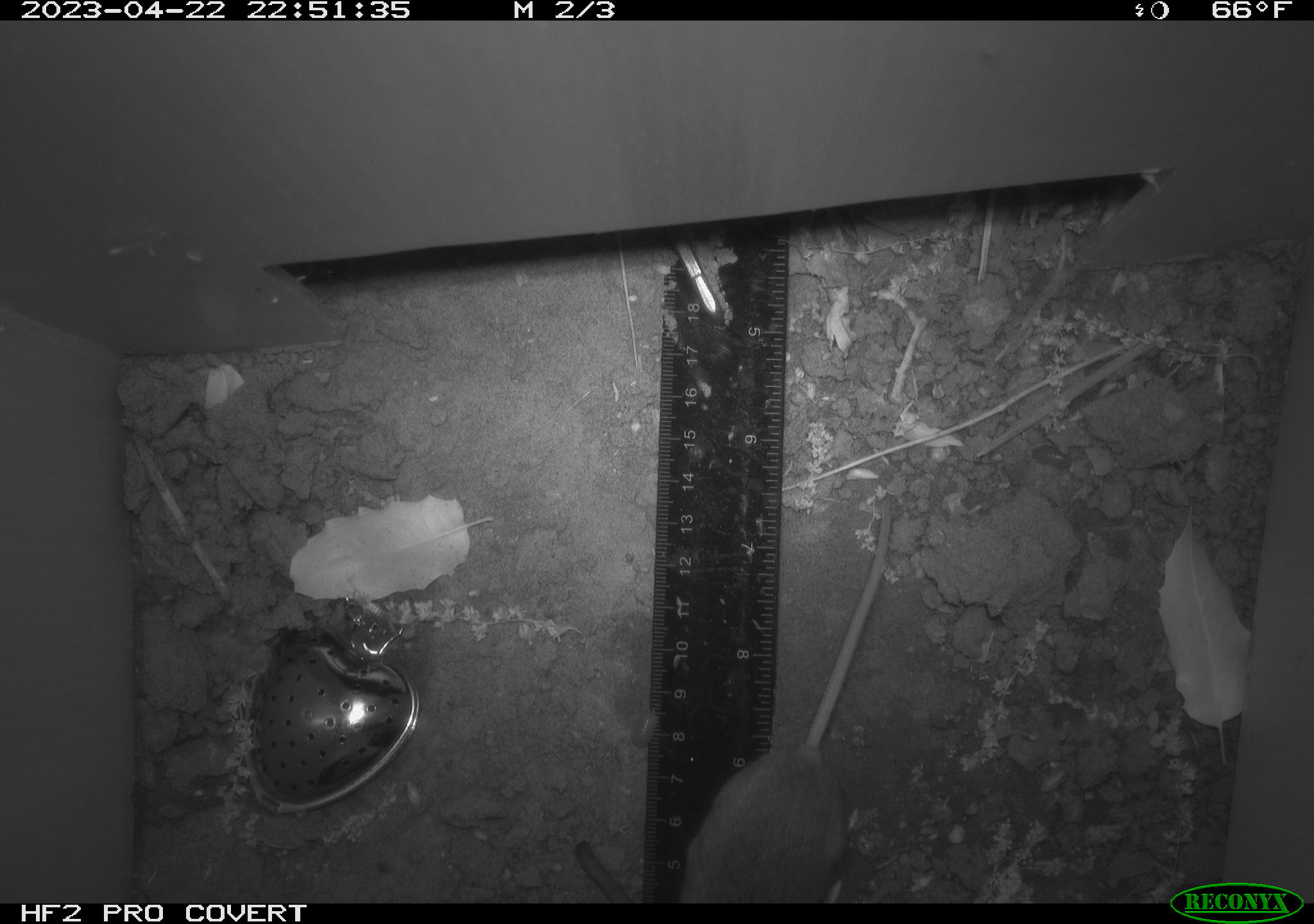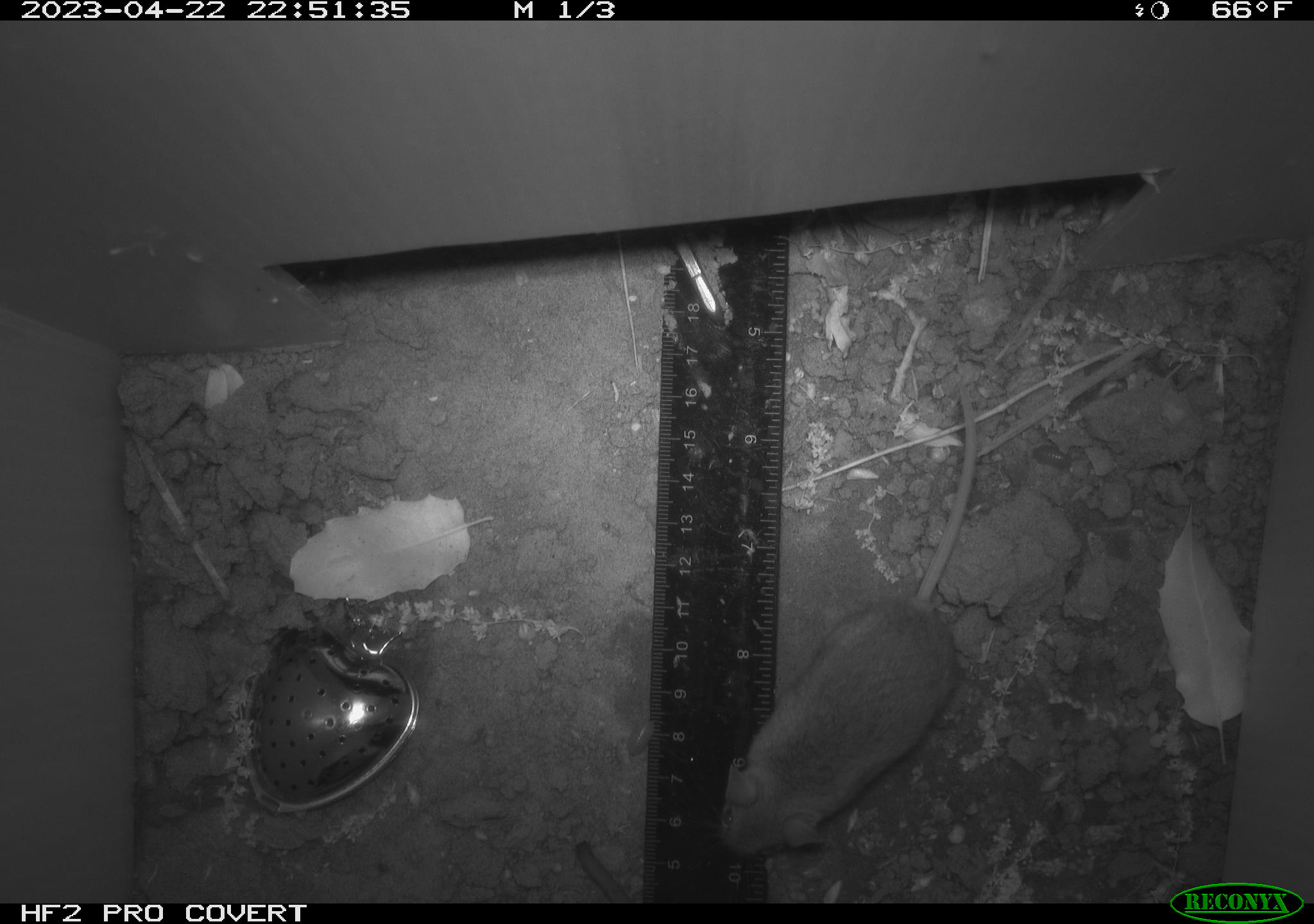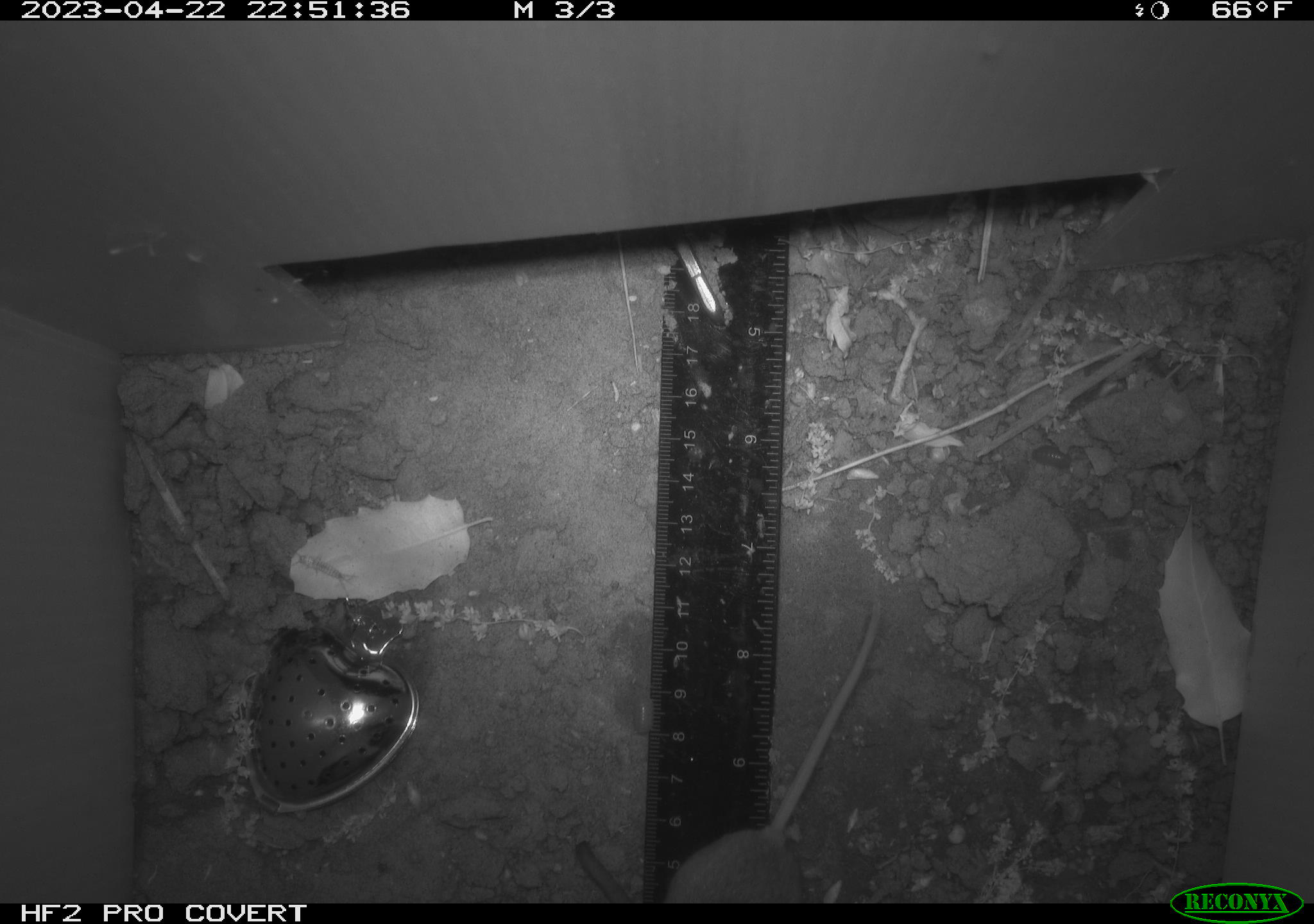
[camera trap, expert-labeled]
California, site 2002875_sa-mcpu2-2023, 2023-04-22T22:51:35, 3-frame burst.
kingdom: Animalia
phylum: Chordata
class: Mammalia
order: Rodentia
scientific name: Rodentia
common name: mouse species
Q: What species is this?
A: Mouse species (Rodentia).